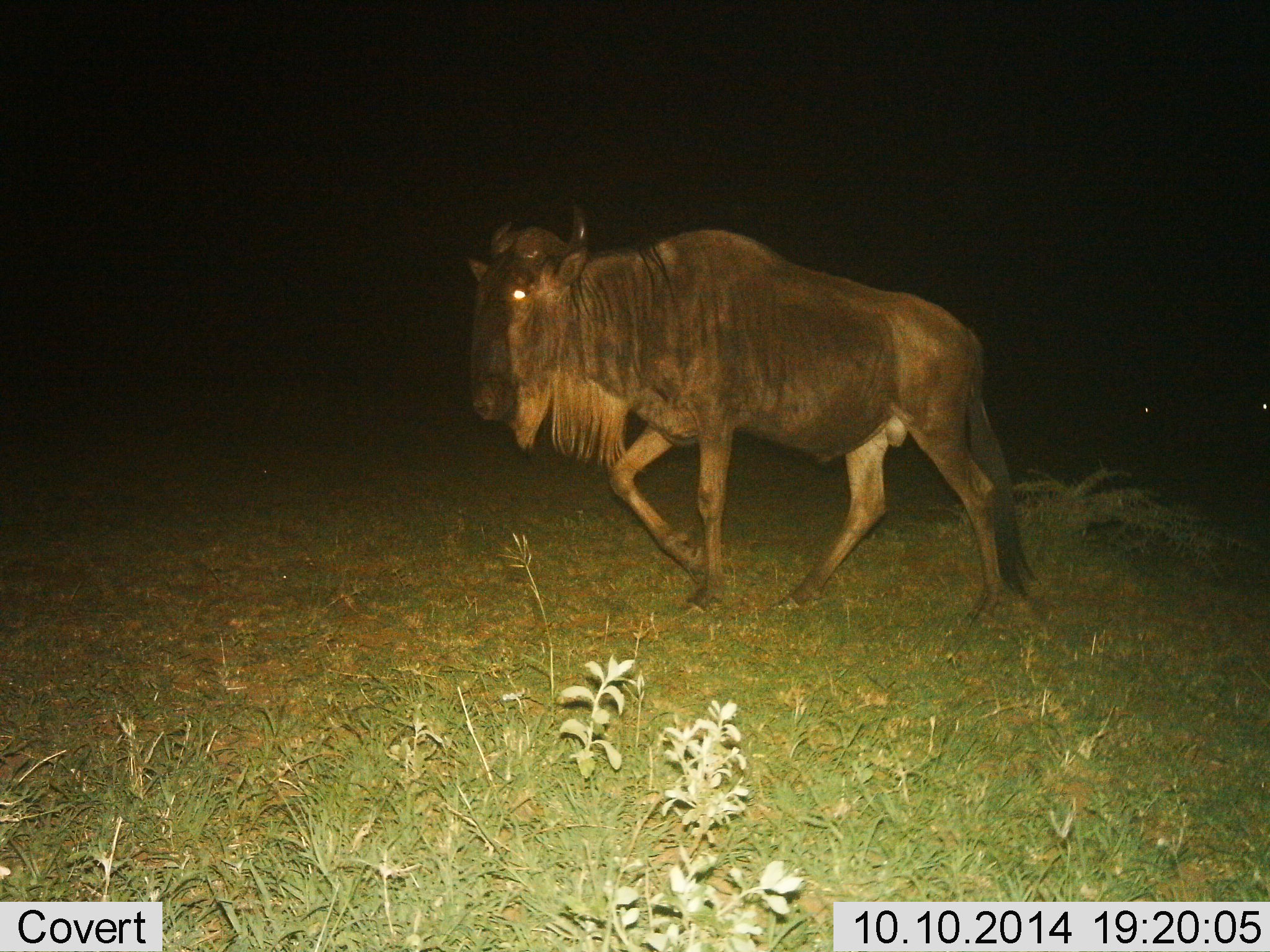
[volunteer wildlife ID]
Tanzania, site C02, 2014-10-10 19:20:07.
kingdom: Animalia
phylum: Chordata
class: Mammalia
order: Artiodactyla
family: Bovidae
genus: Connochaetes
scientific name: Connochaetes taurinus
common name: blue wildebeest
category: wildebeest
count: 1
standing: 10%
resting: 0%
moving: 90%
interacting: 0%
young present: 0%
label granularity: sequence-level